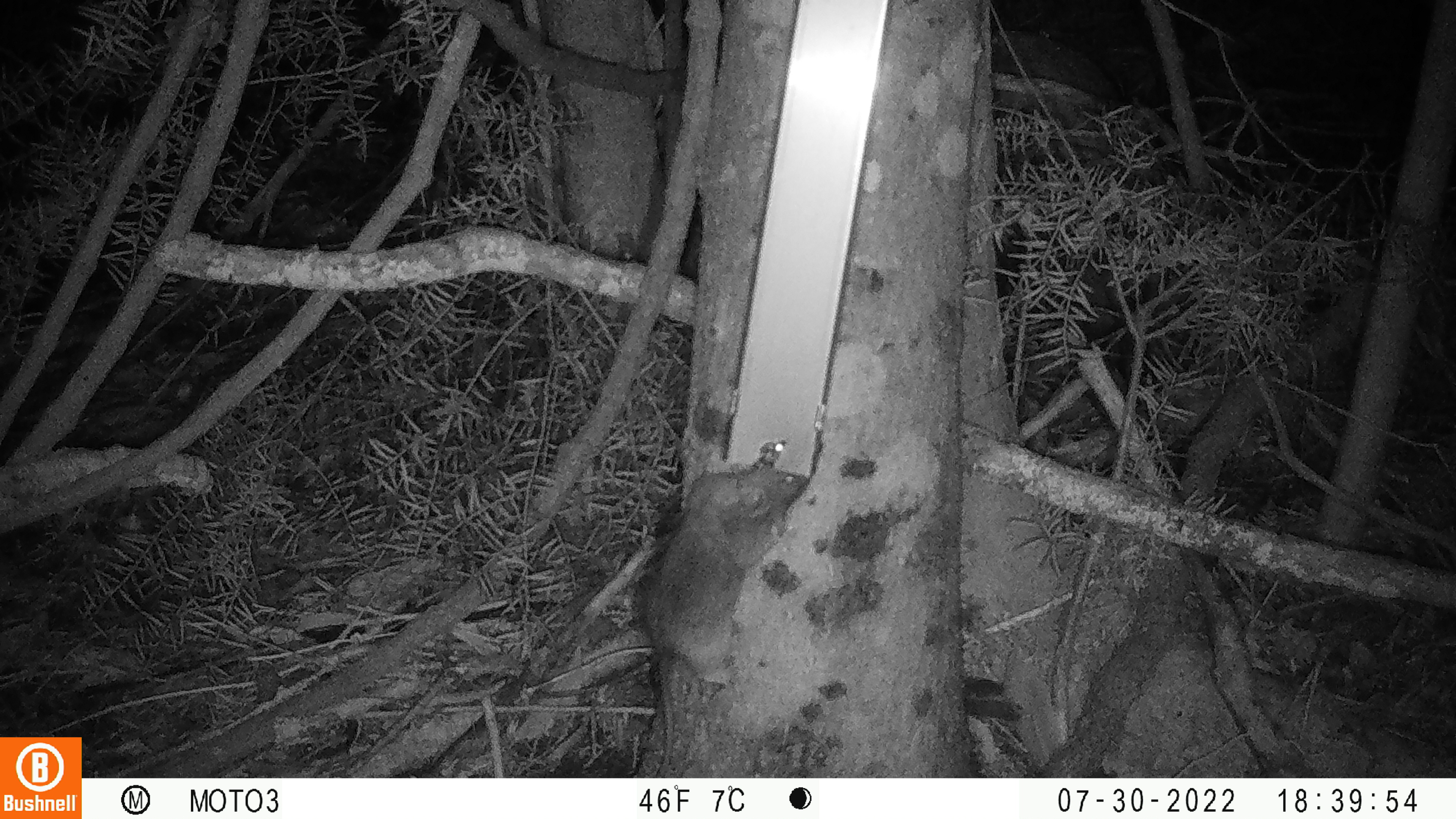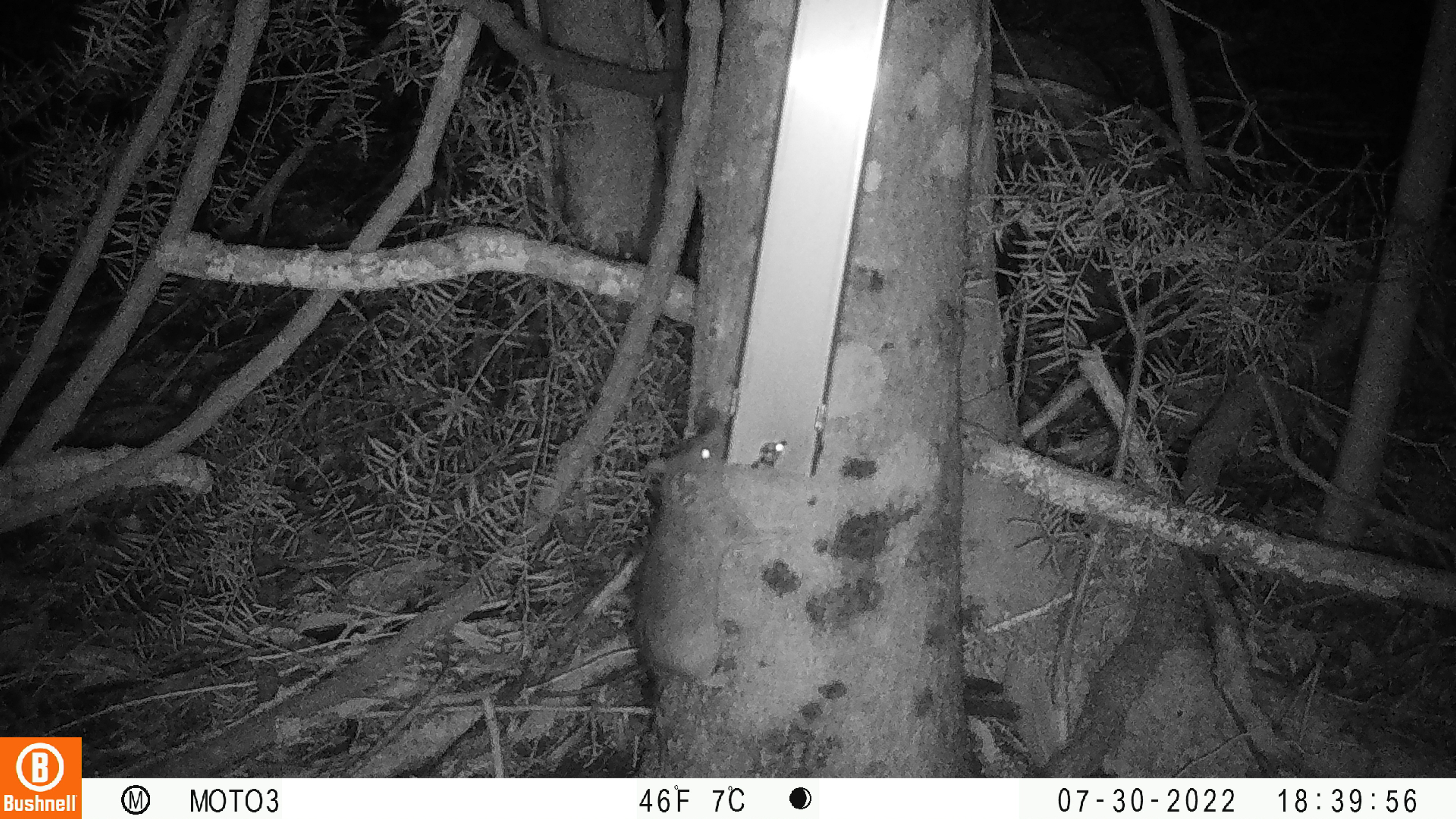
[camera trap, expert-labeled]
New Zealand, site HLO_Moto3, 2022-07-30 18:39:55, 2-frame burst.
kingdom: Animalia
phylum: Chordata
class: Mammalia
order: Rodentia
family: Muridae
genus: Rattus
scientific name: Rattus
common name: rat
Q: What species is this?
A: Rat (Rattus).